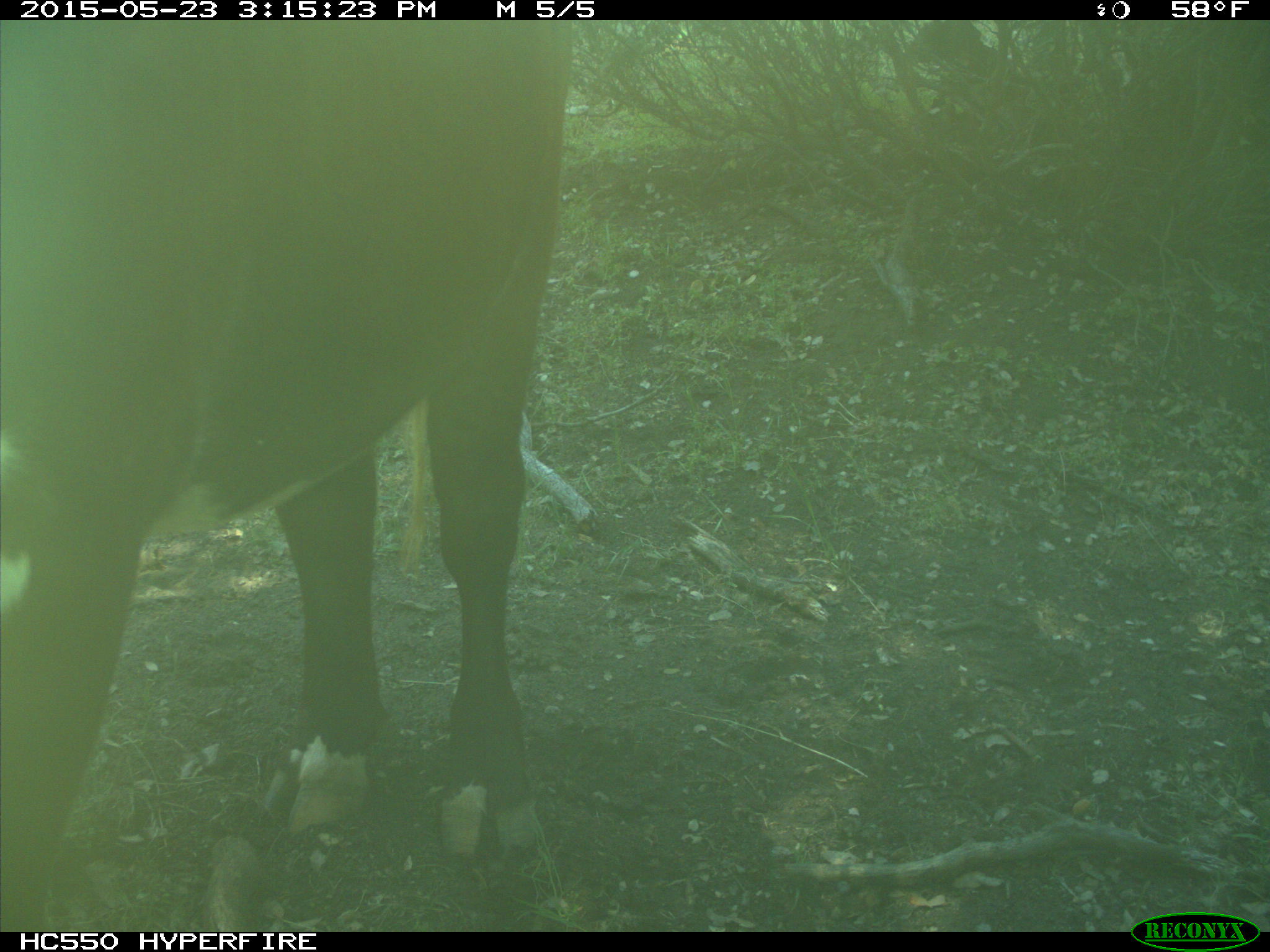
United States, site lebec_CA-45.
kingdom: Animalia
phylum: Chordata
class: Mammalia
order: Artiodactyla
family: Bovidae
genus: Bos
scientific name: Bos taurus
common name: domestic cow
Bos taurus (domestic cow).